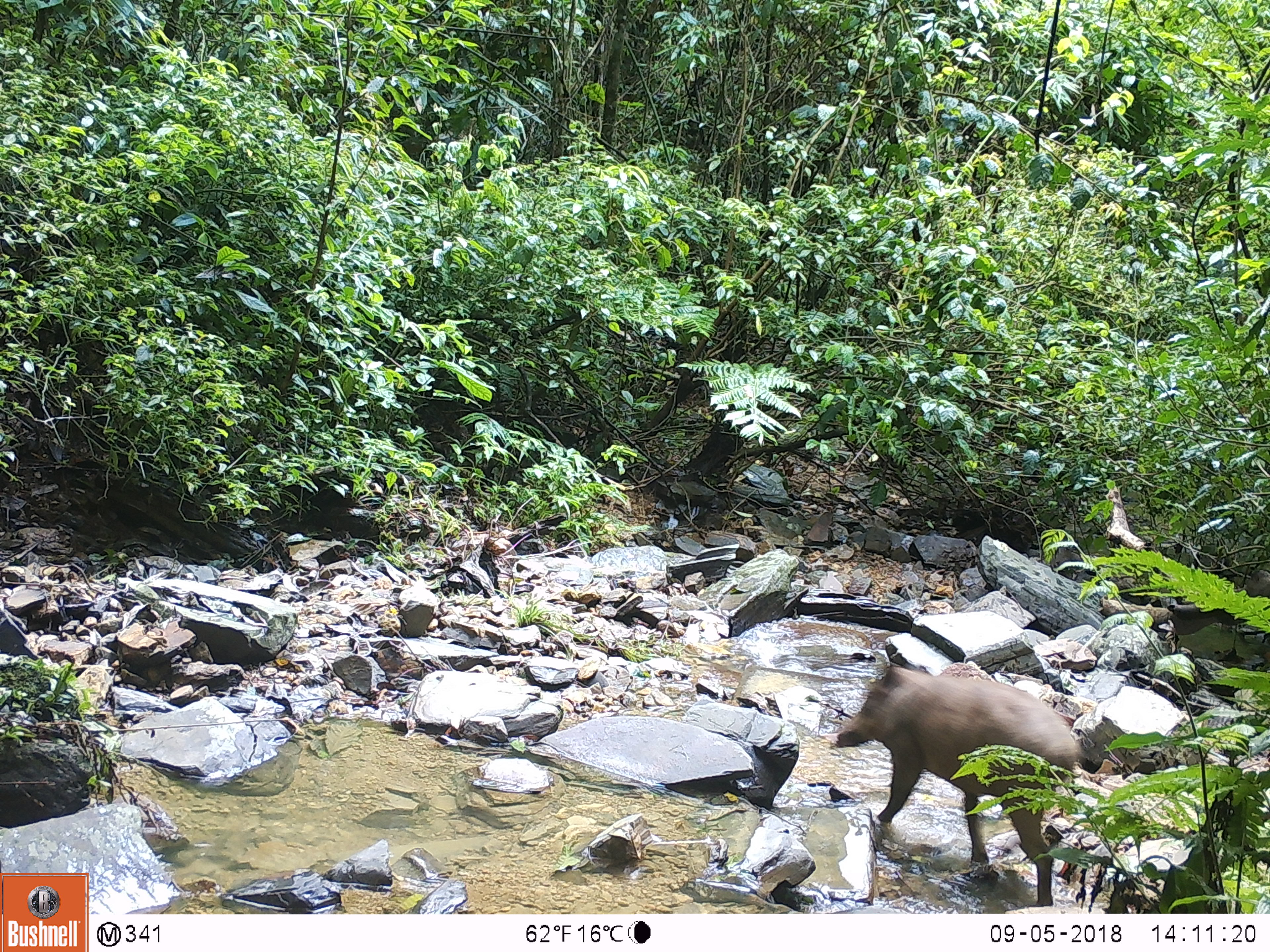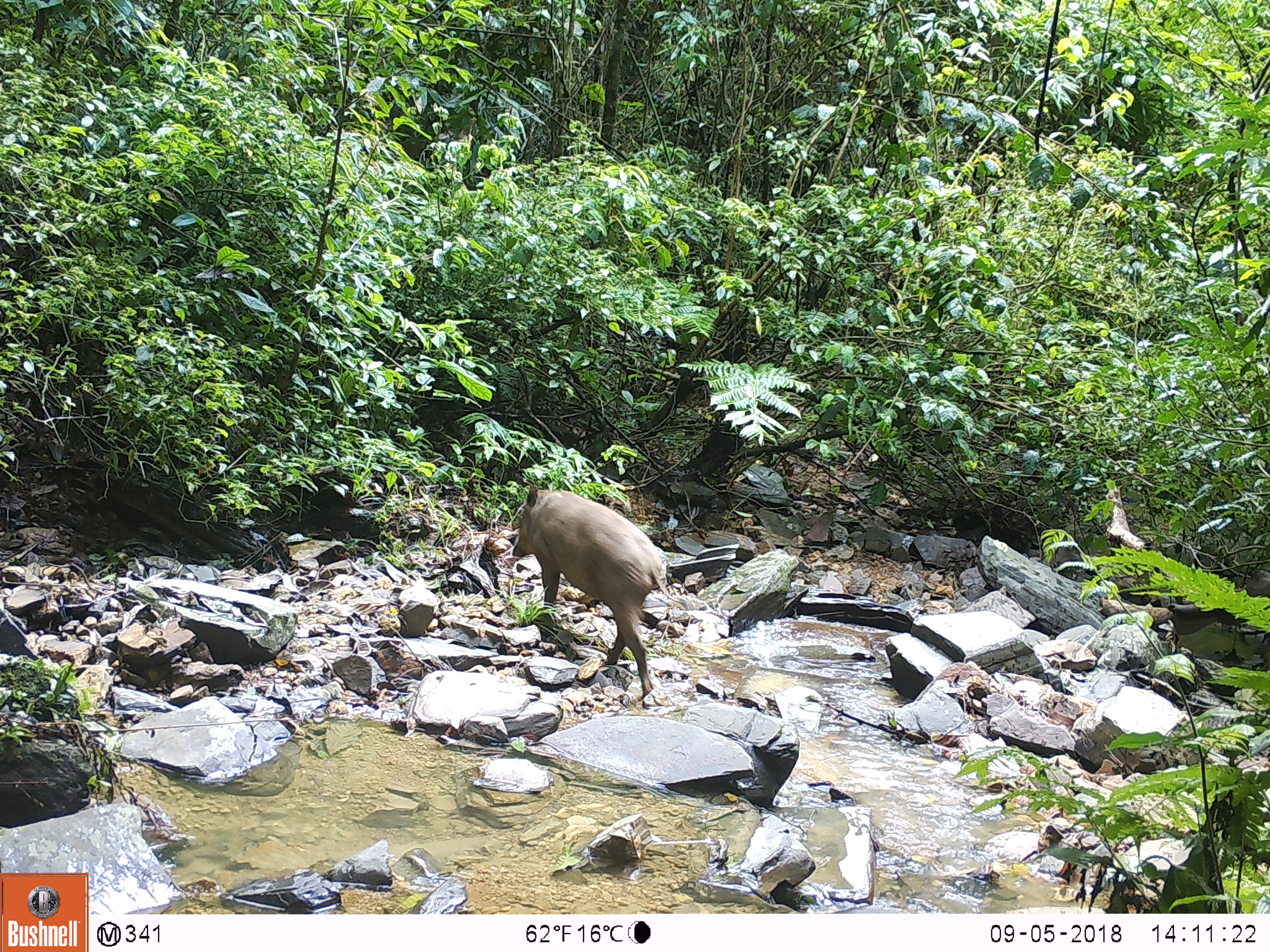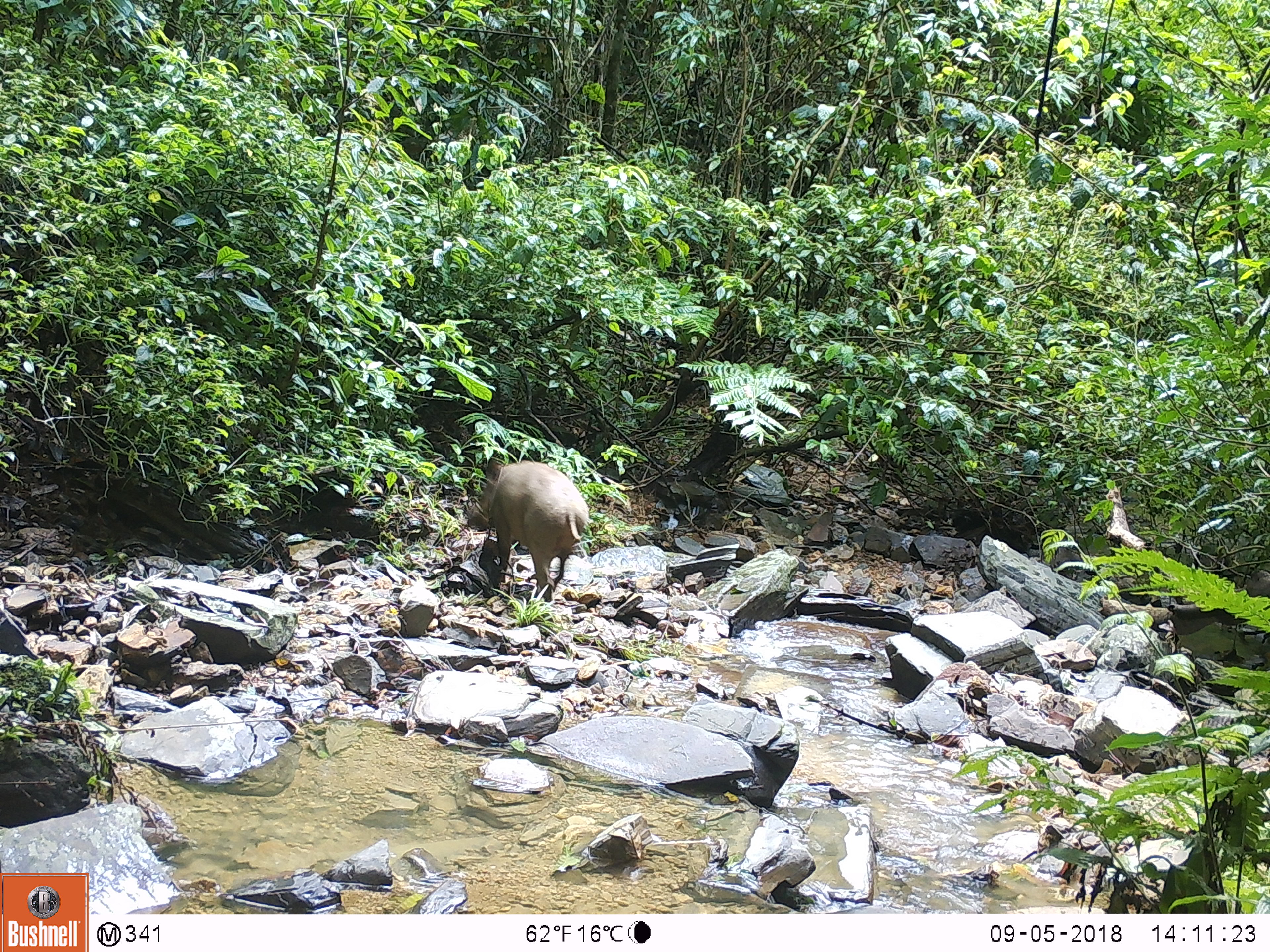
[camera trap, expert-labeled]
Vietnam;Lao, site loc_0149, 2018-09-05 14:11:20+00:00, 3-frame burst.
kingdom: Animalia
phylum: Chordata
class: Mammalia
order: Artiodactyla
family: Suidae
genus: Sus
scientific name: Sus scrofa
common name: eurasian wild pig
Eurasian wild pig (Sus scrofa). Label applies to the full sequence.